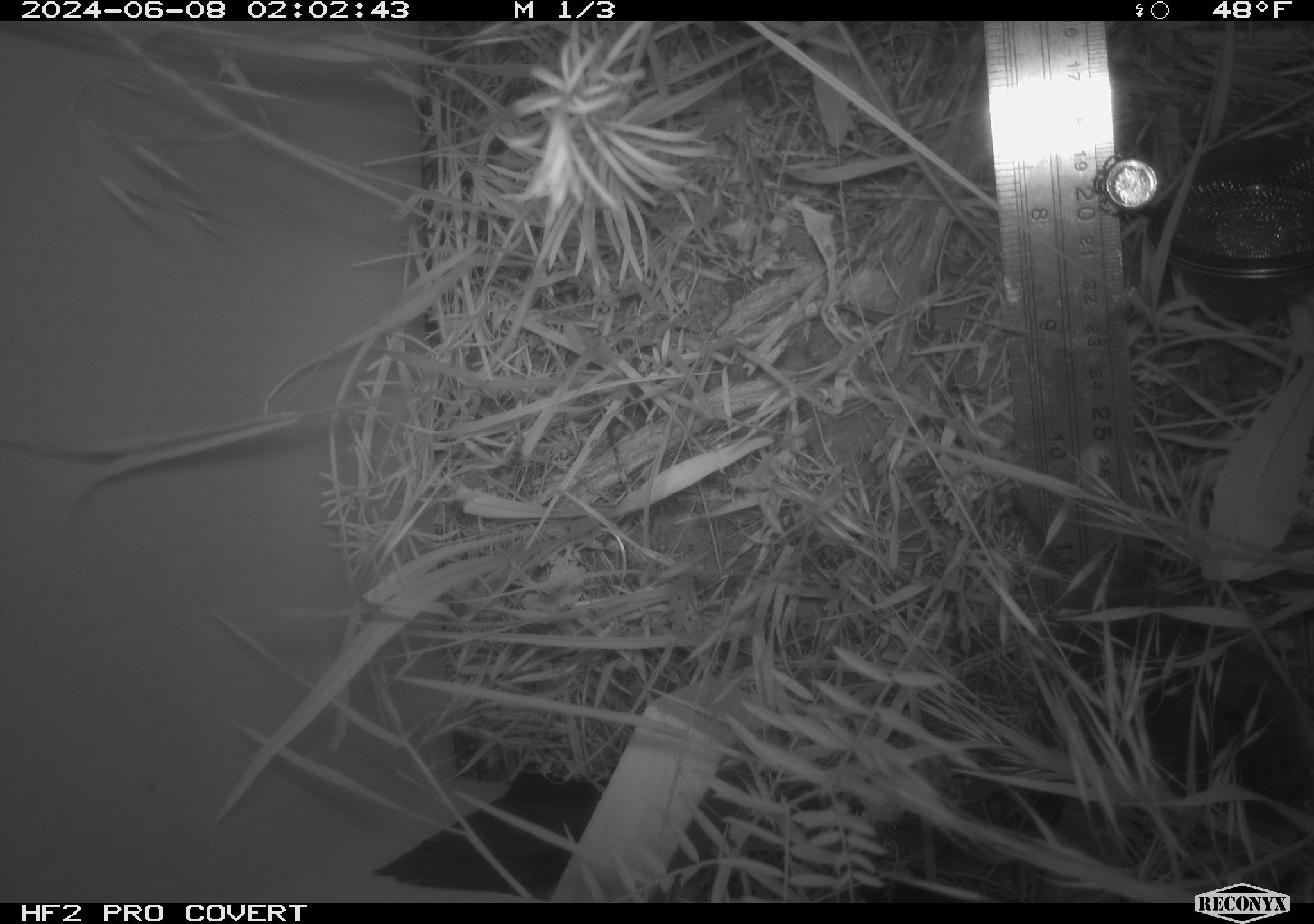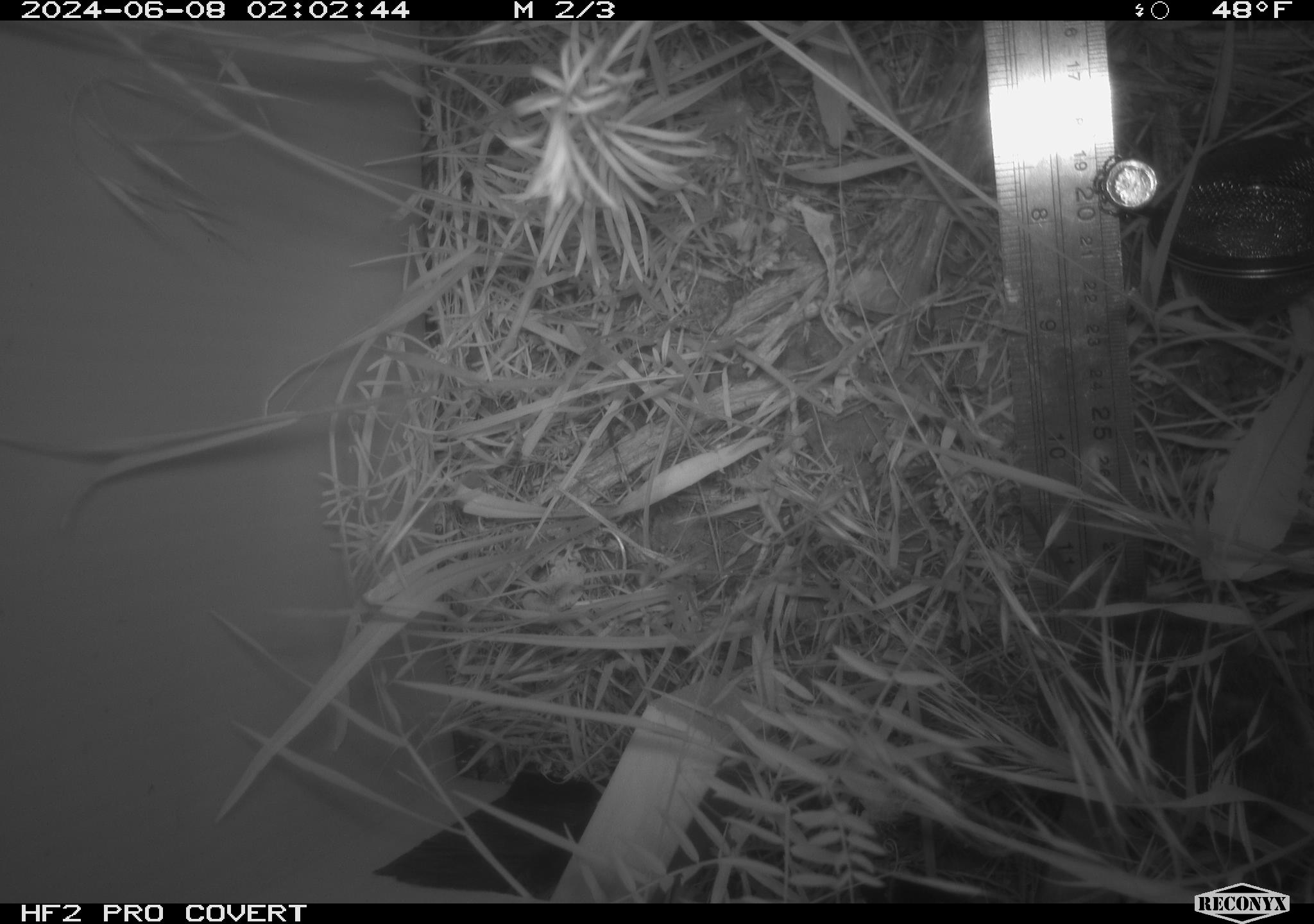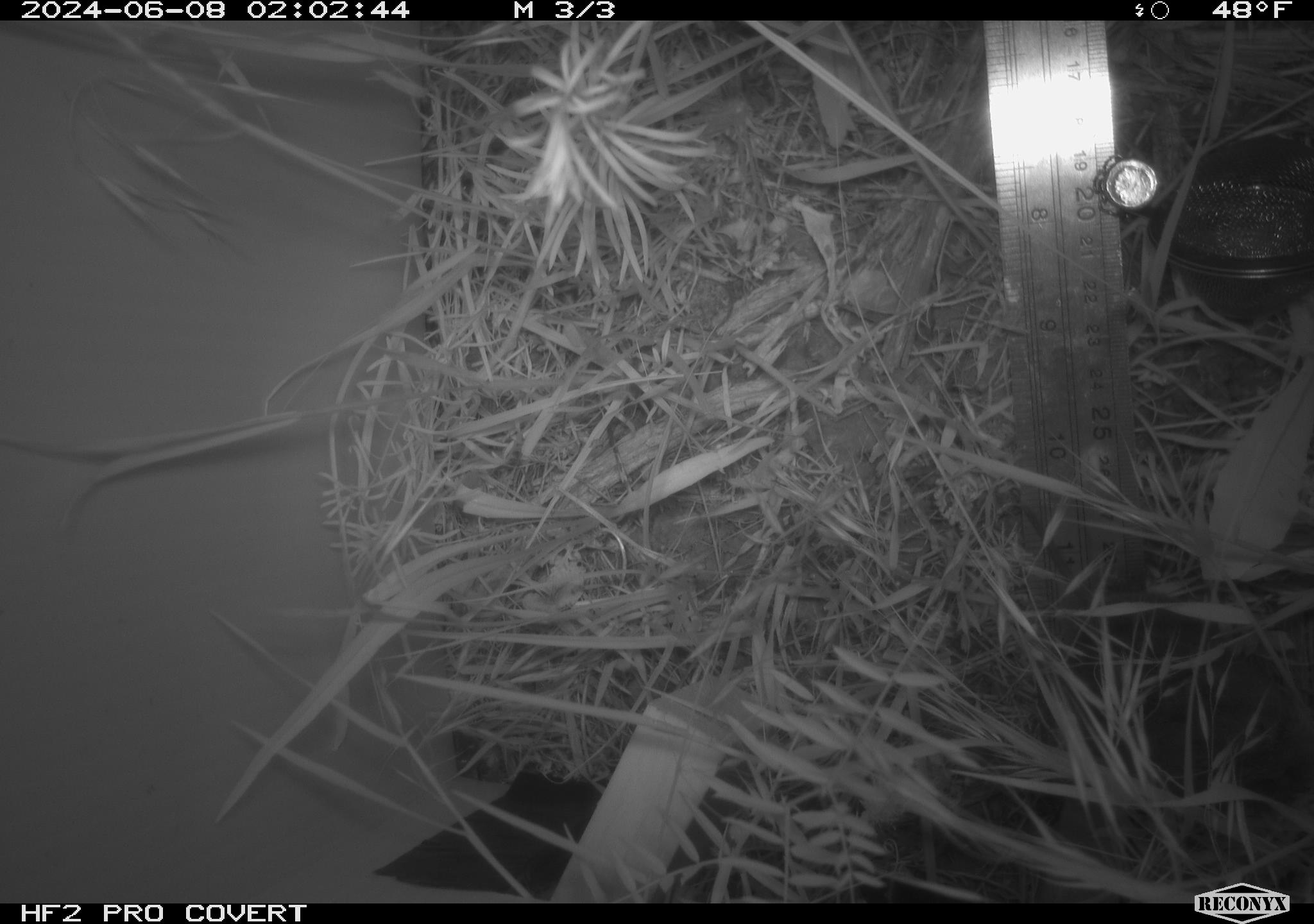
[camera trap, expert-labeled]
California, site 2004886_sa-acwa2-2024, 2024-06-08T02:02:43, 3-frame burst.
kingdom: Animalia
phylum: Chordata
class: Mammalia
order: Rodentia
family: Cricetidae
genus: Microtus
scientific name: Microtus californicus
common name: california vole